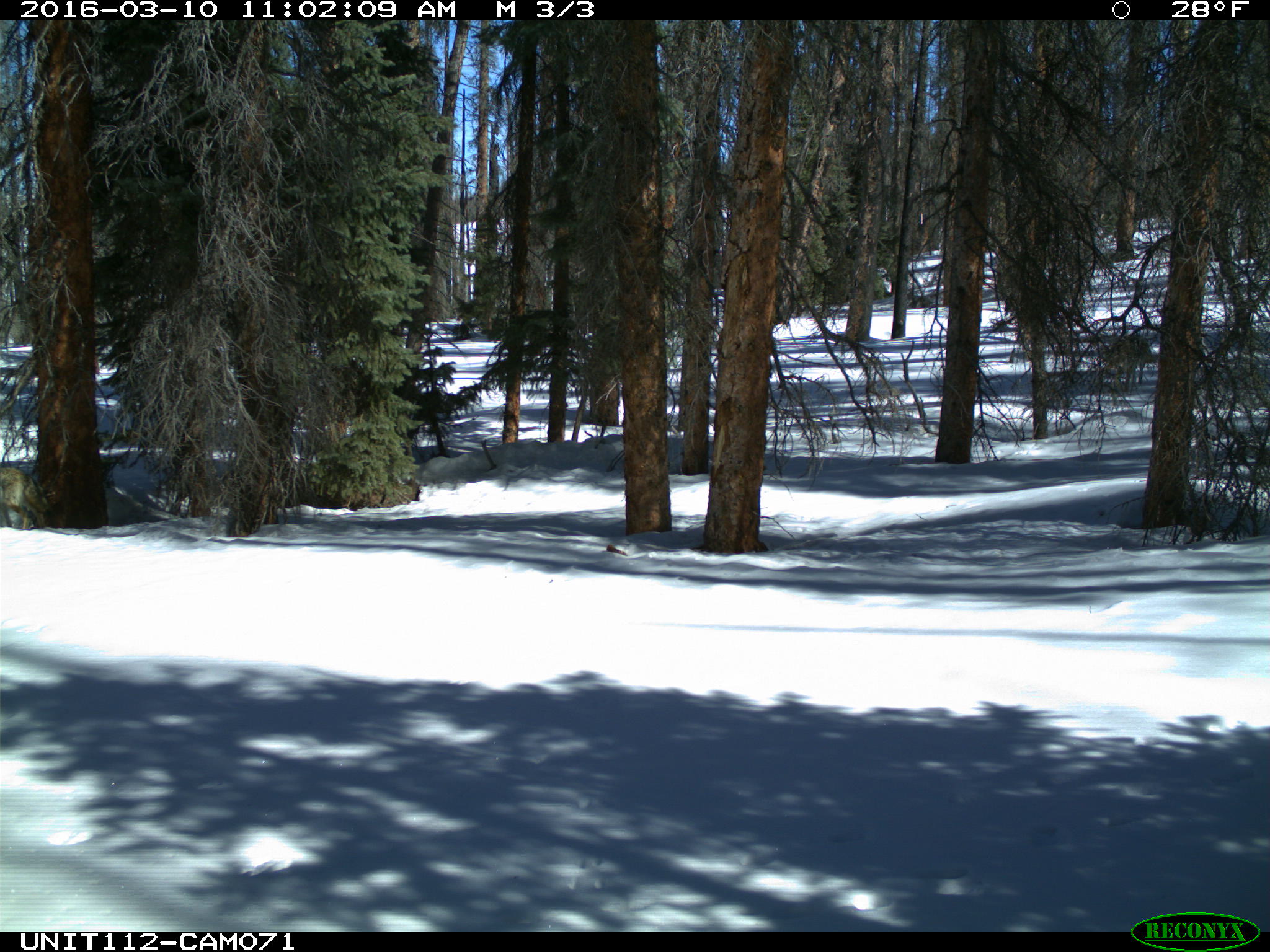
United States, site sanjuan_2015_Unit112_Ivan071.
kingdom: Animalia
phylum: Chordata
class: Mammalia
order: Carnivora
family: Canidae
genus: Canis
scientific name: Canis latrans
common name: coyote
Canis latrans (coyote).